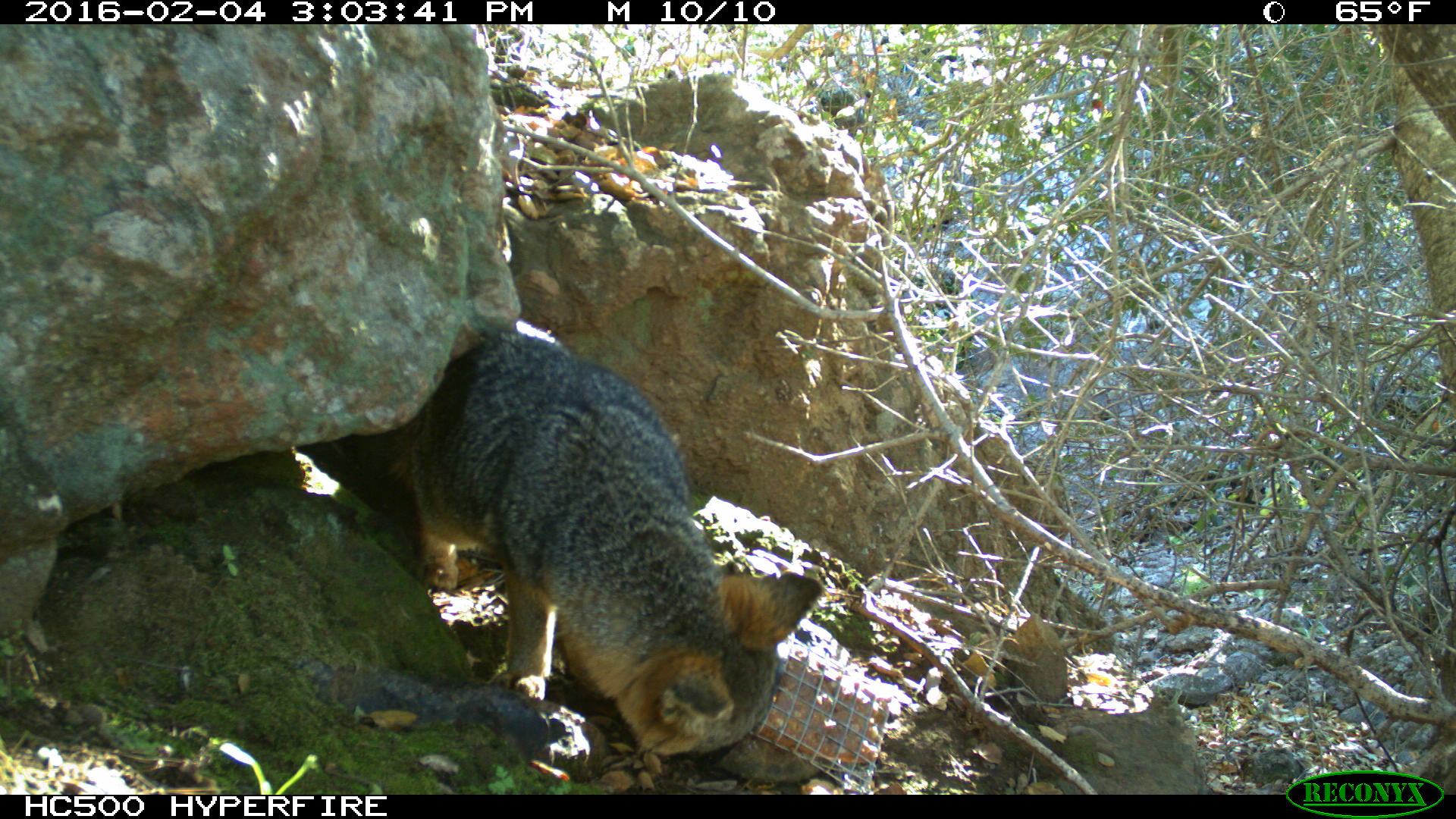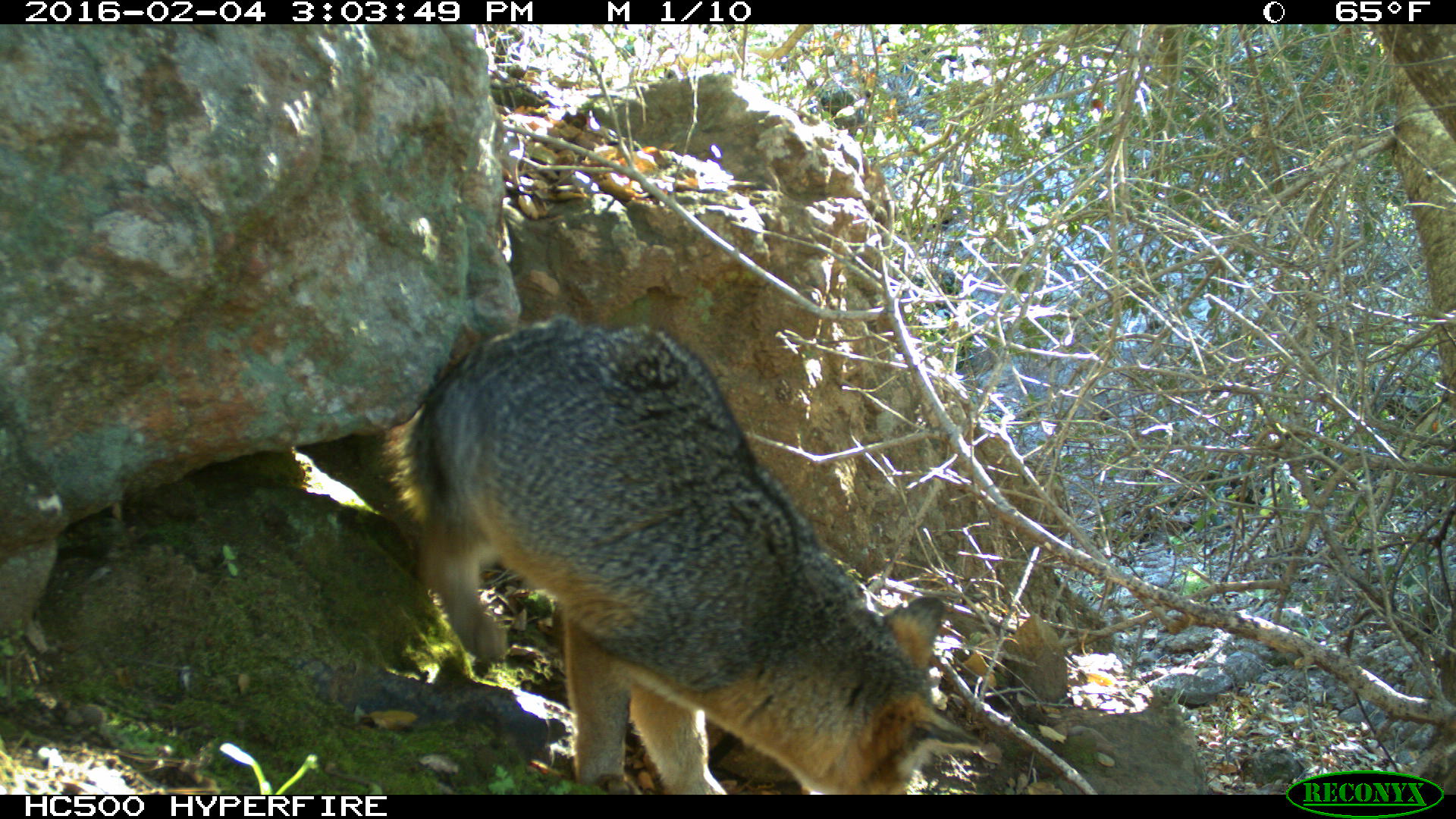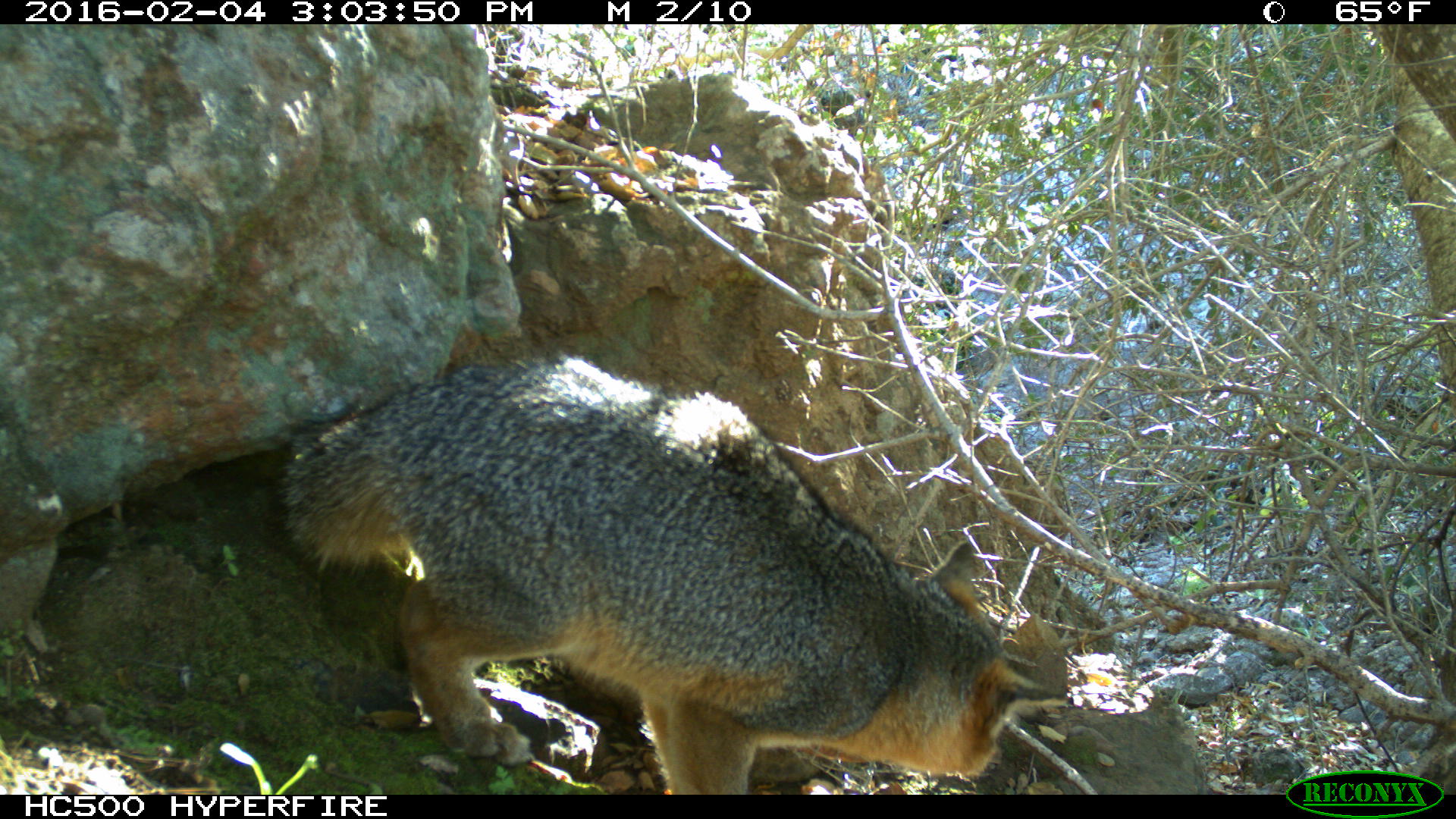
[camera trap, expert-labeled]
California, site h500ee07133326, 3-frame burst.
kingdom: Animalia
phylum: Chordata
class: Mammalia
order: Carnivora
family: Canidae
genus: Urocyon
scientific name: Urocyon littoralis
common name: island fox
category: fox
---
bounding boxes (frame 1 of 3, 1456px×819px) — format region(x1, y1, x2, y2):
fox: region(378, 318, 821, 767)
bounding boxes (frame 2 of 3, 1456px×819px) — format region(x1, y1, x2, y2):
fox: region(378, 318, 985, 794)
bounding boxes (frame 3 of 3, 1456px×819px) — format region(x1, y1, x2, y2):
fox: region(273, 353, 1068, 795)